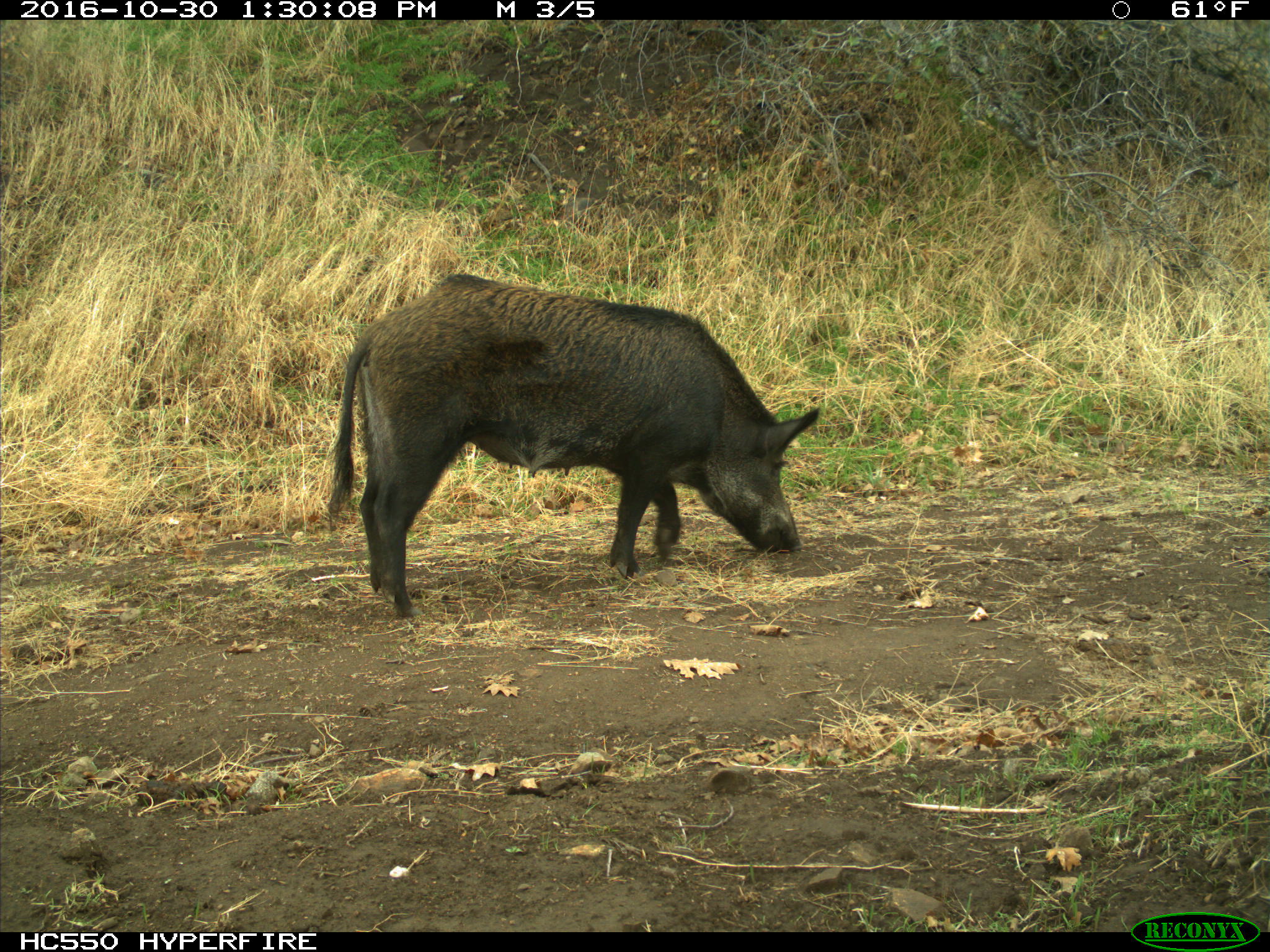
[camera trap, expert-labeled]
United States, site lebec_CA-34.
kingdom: Animalia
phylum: Chordata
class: Mammalia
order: Artiodactyla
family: Suidae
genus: Sus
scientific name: Sus scrofa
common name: wild boar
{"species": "Sus scrofa (wild boar)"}